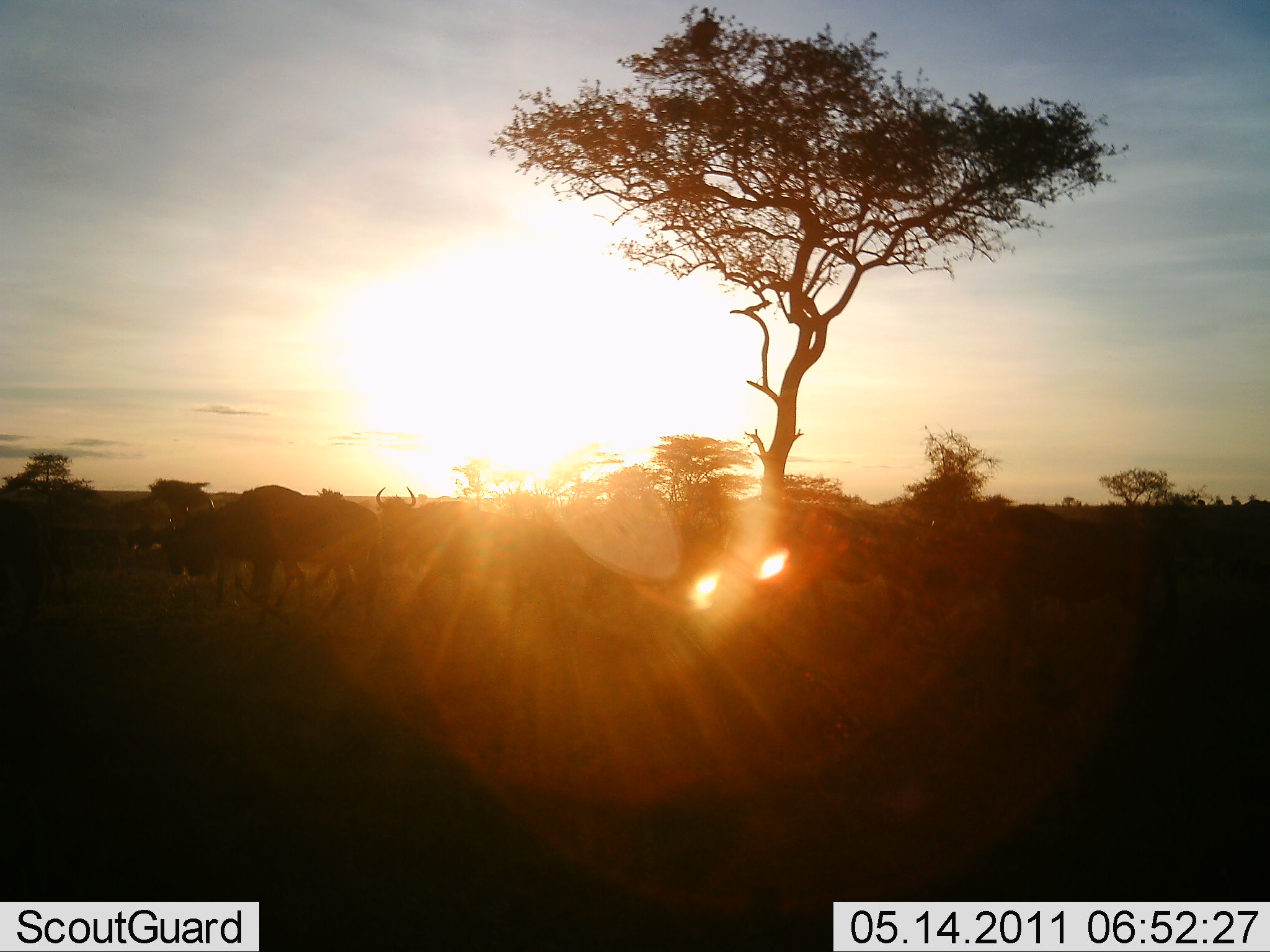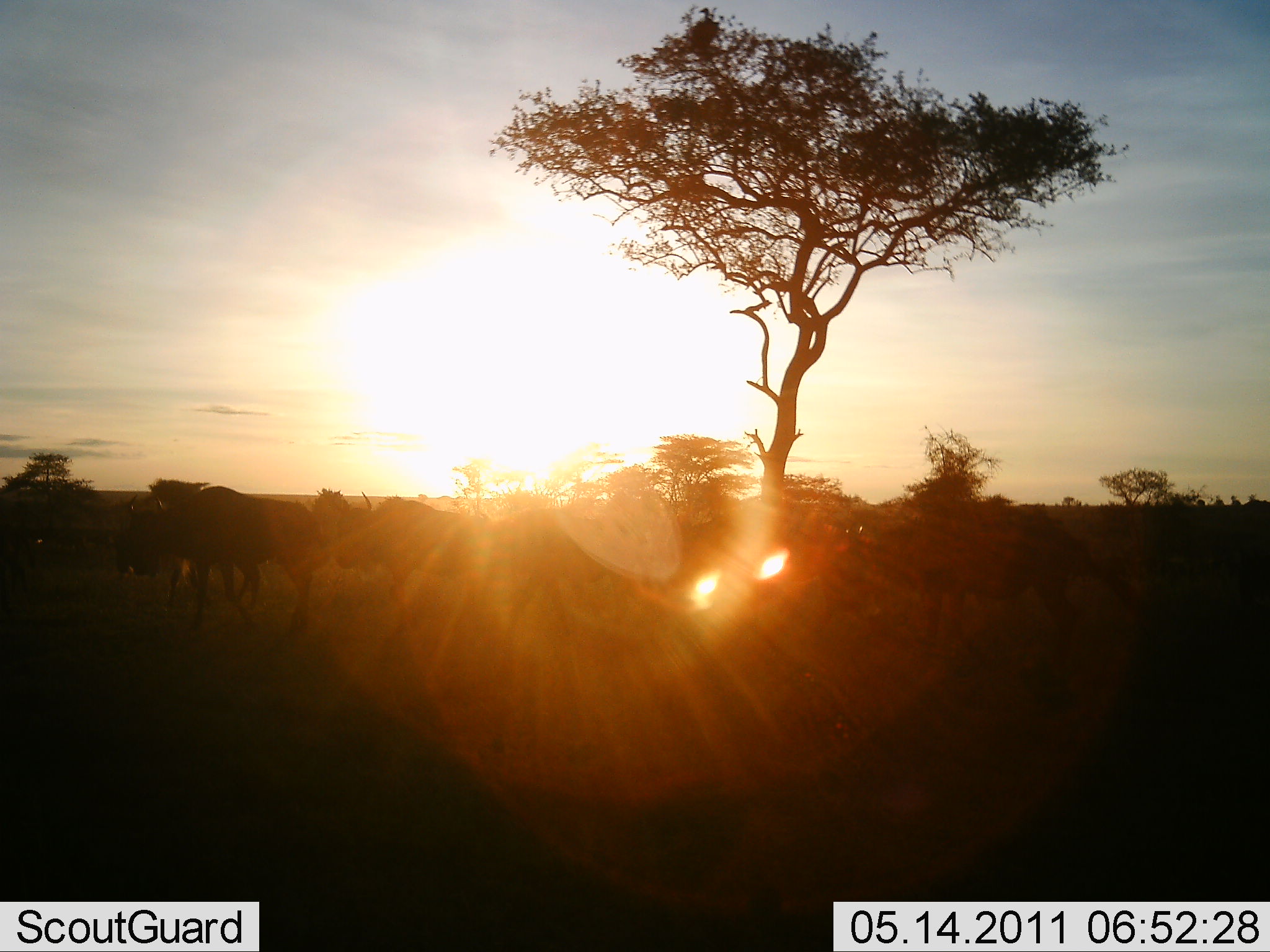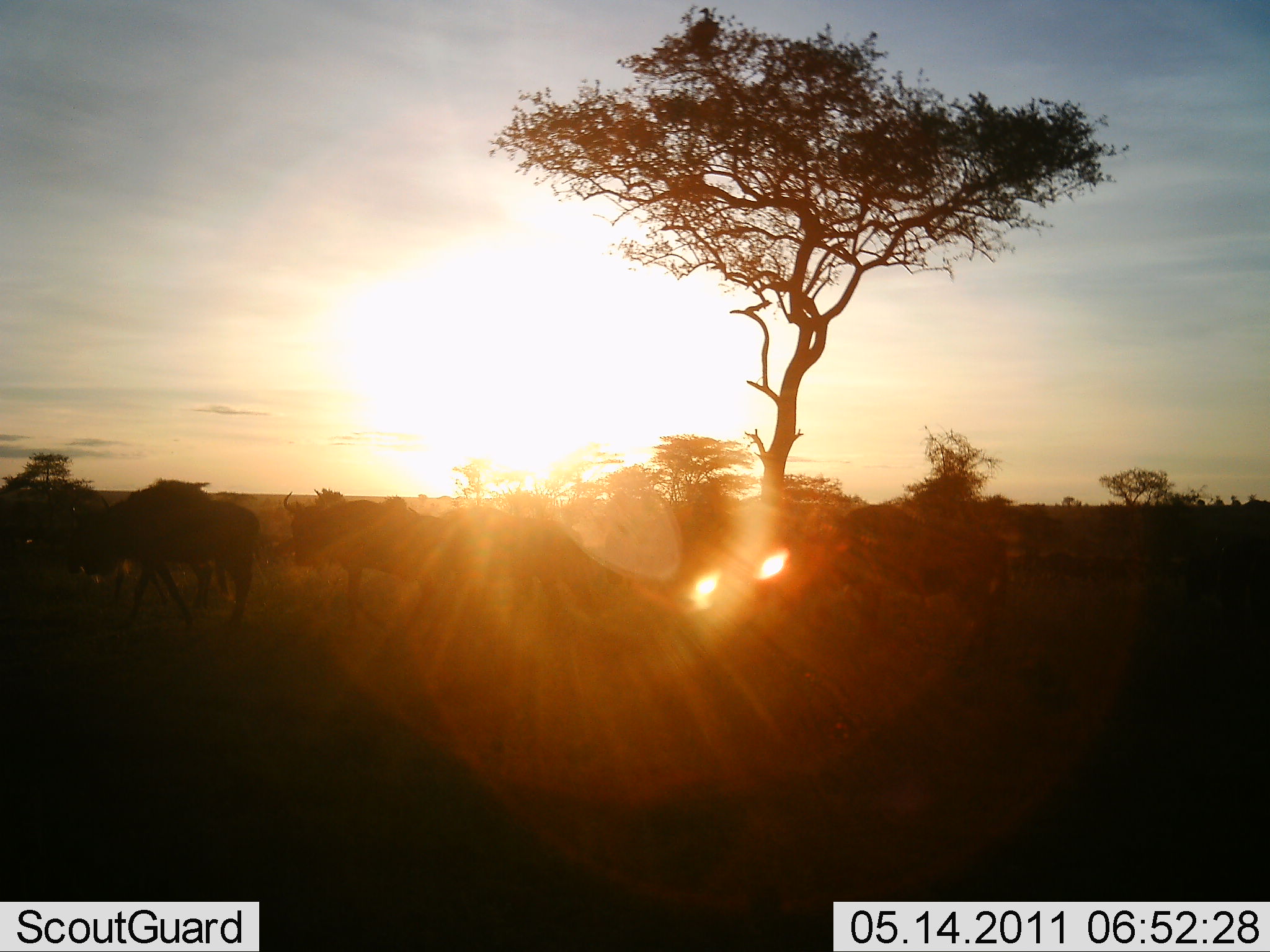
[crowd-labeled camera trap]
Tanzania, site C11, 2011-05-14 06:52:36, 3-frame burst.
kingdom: Animalia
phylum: Chordata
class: Mammalia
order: Artiodactyla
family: Bovidae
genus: Connochaetes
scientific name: Connochaetes taurinus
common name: blue wildebeest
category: wildebeest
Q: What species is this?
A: Wildebeest (blue wildebeest) (Connochaetes taurinus).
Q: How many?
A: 6.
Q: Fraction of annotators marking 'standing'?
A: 0%.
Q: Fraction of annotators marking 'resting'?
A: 0%.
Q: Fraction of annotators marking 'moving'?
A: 100%.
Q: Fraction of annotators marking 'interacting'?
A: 0%.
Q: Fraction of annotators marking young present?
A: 0%.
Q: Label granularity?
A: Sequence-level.